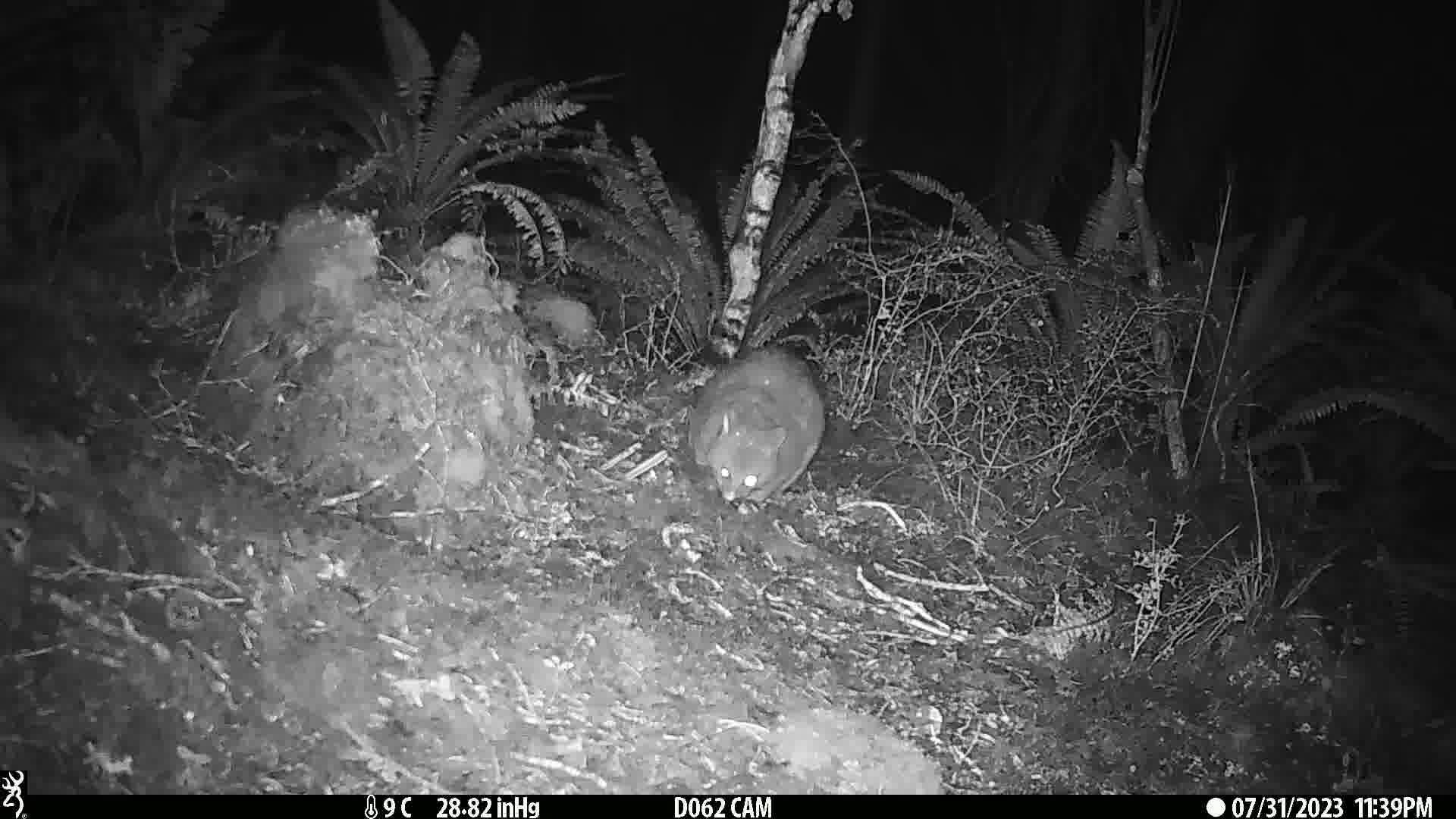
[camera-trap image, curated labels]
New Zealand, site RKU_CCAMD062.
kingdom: Animalia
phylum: Chordata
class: Mammalia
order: Diprotodontia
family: Phalangeridae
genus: Trichosurus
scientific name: Trichosurus vulpecula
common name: common brushtail possum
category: possum